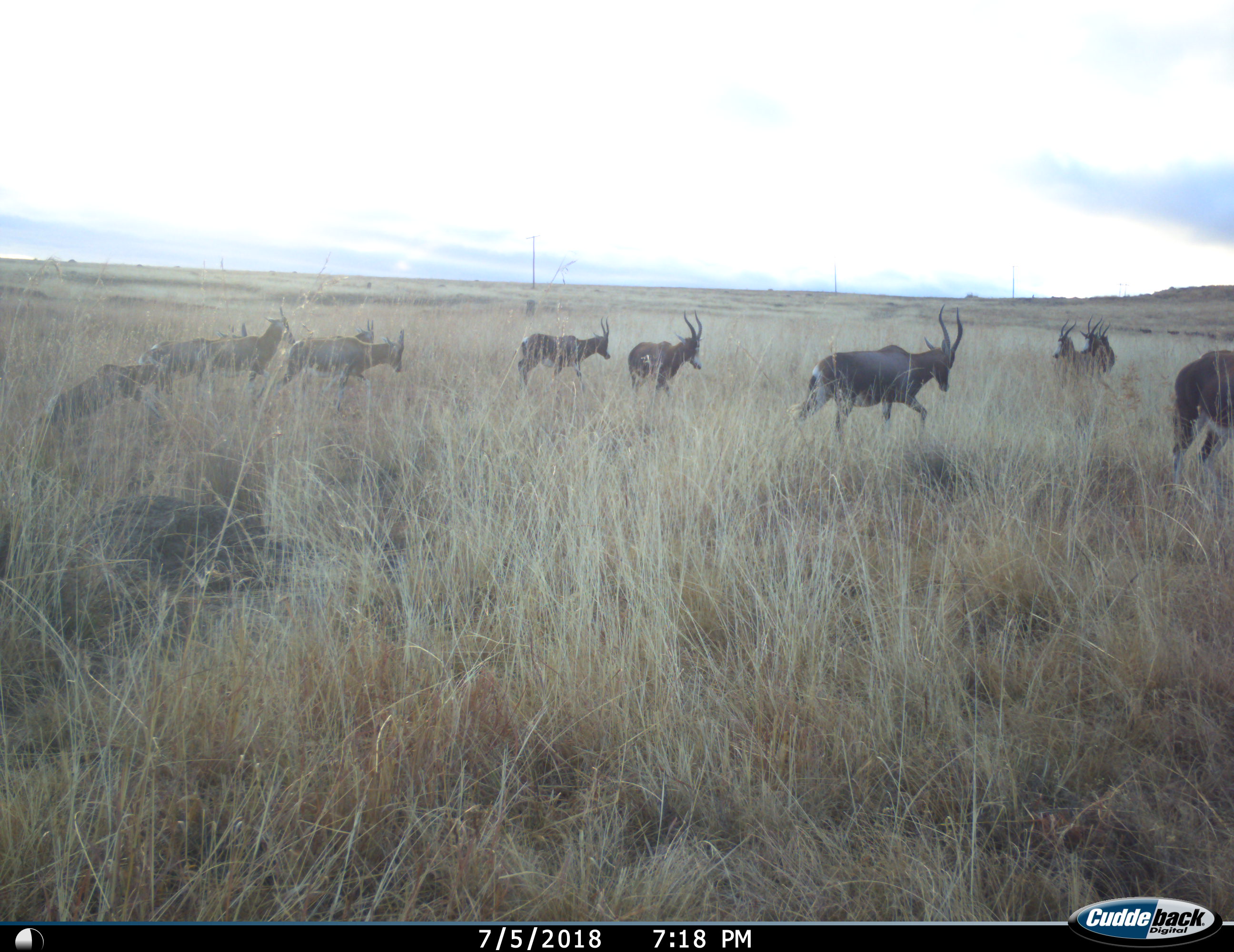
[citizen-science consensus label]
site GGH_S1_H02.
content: unidentified animal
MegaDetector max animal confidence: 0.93